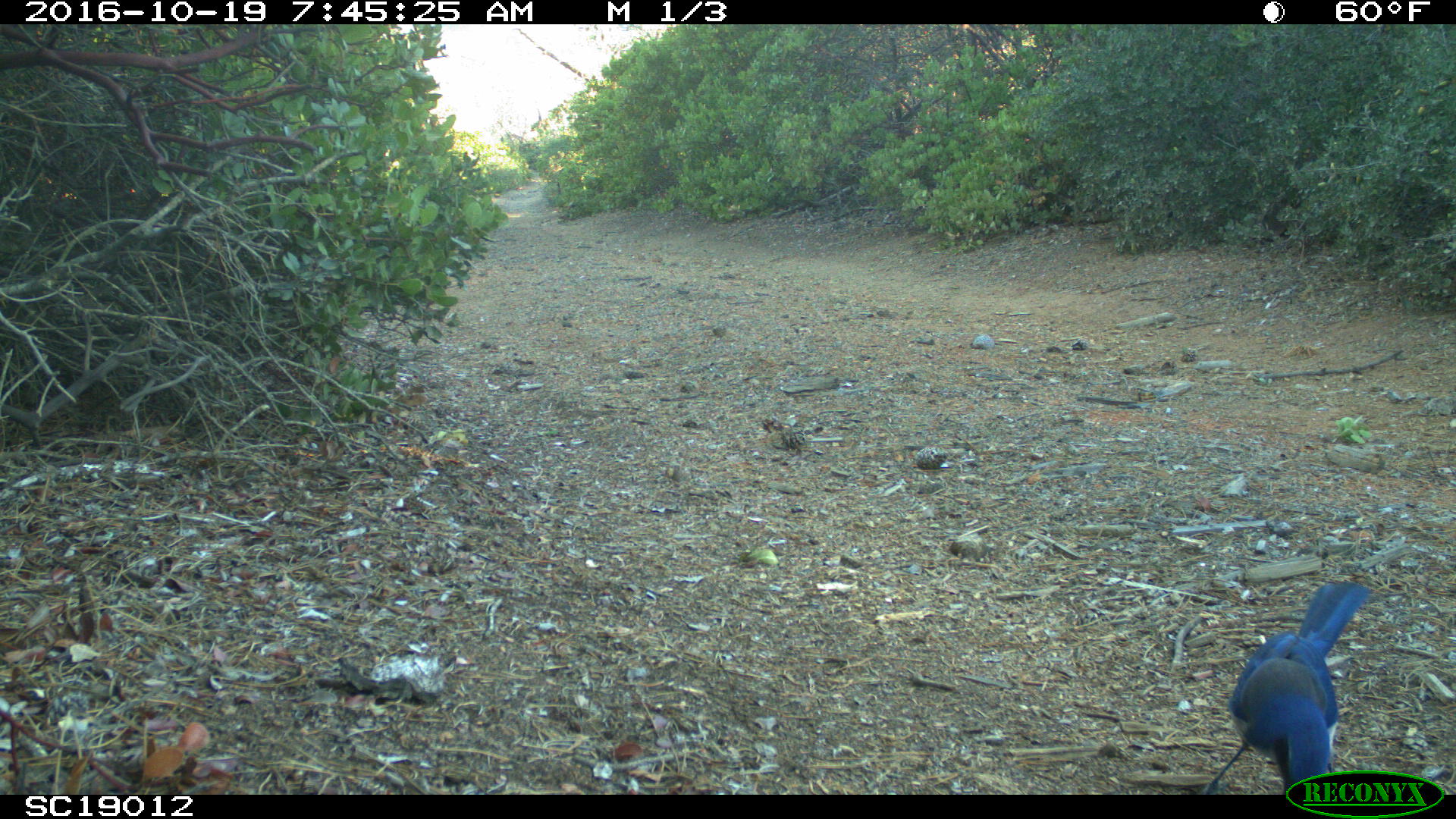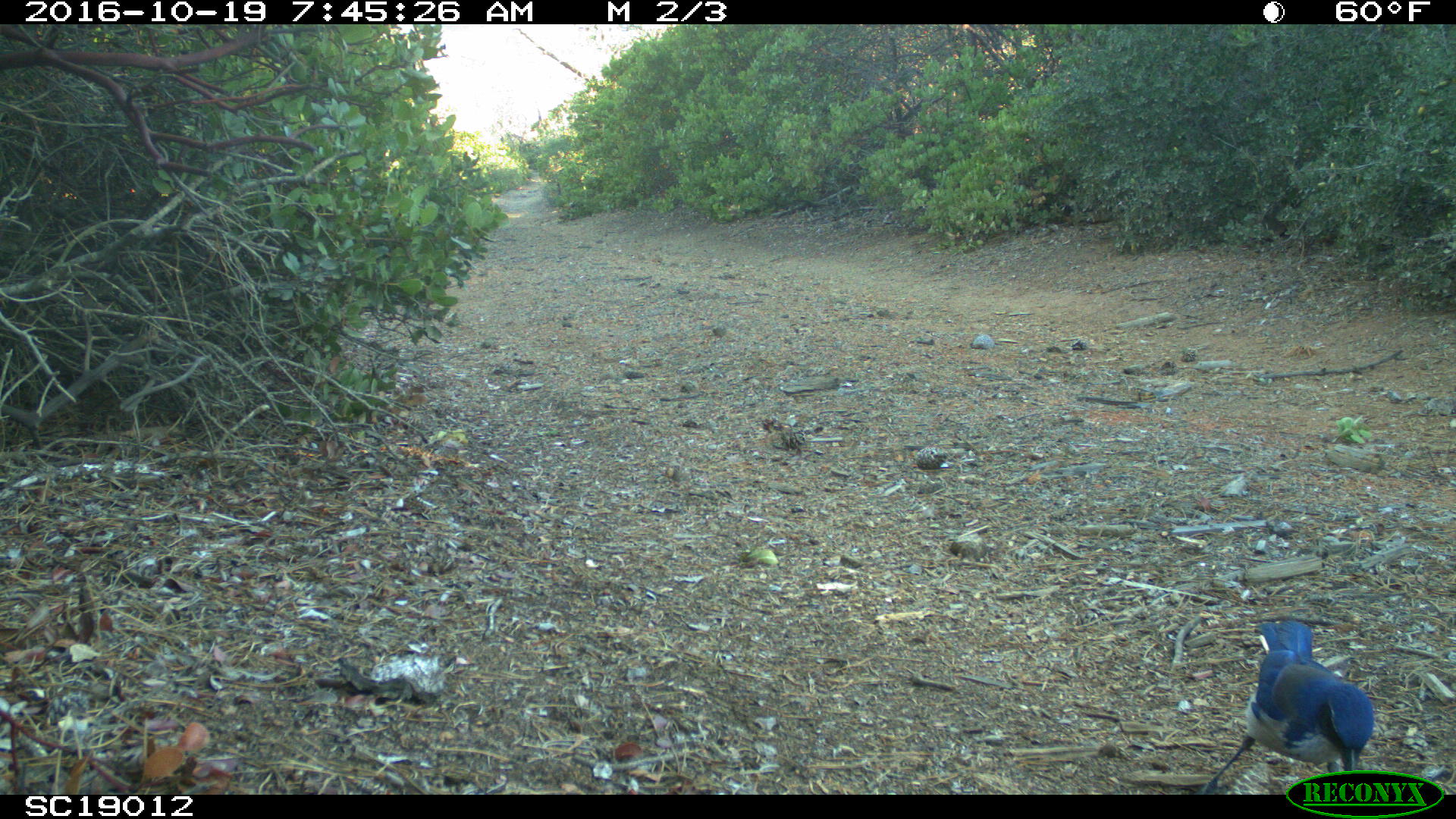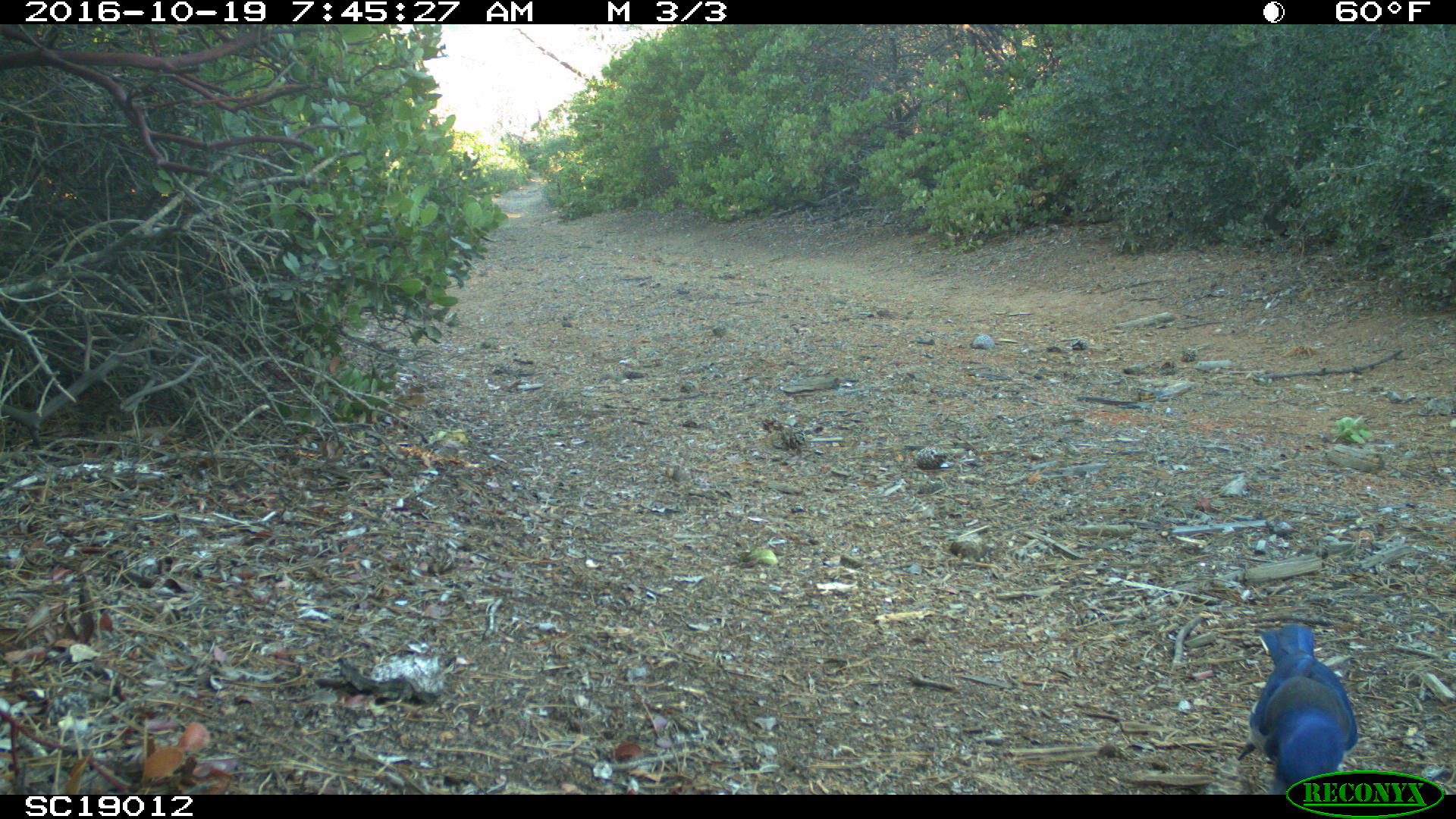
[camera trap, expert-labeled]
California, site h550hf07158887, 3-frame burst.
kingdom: Animalia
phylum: Chordata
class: Aves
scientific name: Aves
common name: bird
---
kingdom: Animalia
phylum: Chordata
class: Mammalia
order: Carnivora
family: Canidae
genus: Urocyon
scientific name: Urocyon littoralis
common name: island fox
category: fox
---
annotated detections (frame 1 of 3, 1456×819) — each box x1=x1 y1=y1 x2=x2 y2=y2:
bird: x1=1199 y1=580 x2=1372 y2=795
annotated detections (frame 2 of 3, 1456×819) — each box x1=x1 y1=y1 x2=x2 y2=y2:
fox: x1=1196 y1=621 x2=1374 y2=794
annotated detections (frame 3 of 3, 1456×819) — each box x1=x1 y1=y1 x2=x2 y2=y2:
bird: x1=1237 y1=623 x2=1357 y2=795